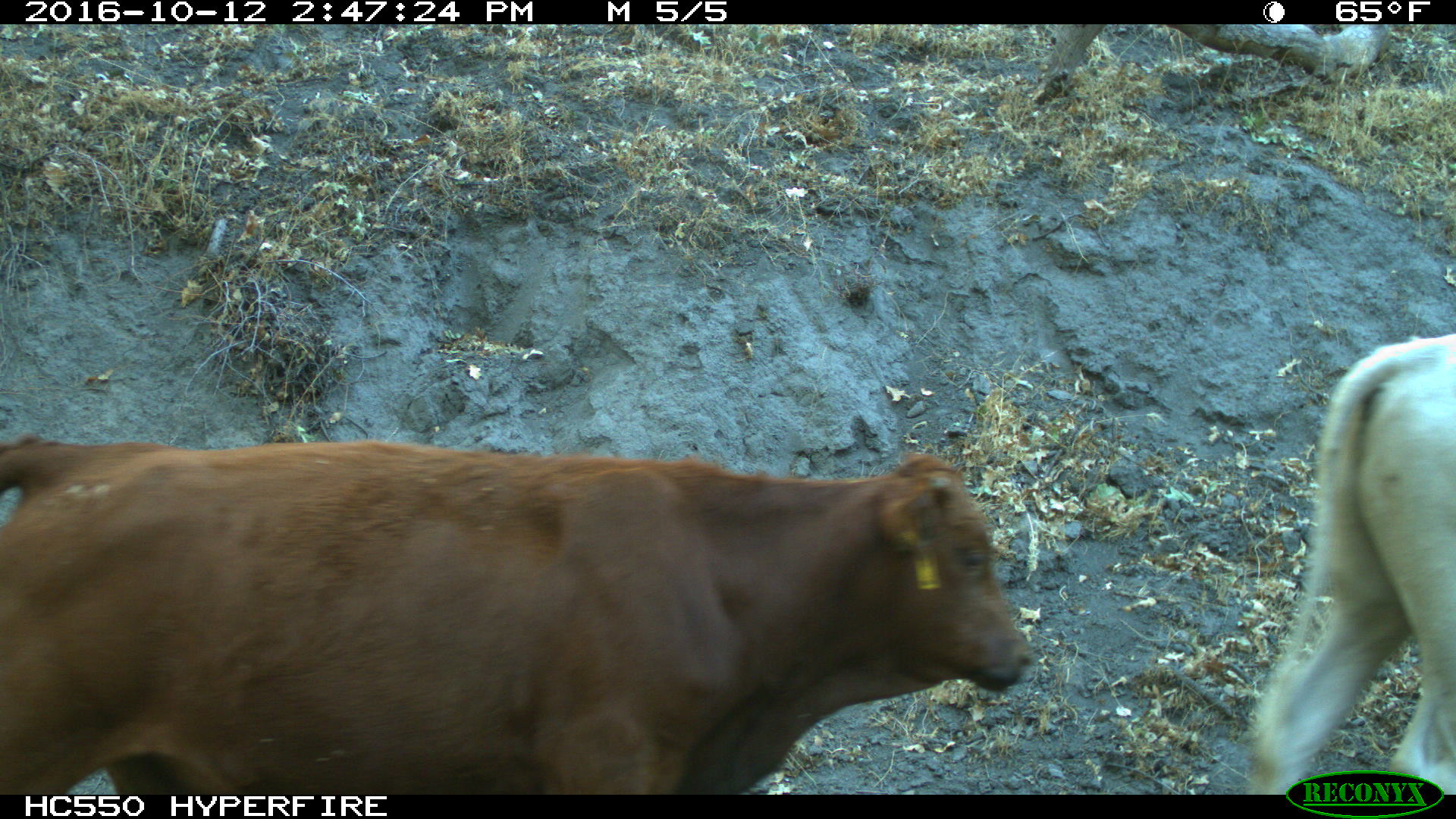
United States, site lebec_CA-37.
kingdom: Animalia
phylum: Chordata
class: Mammalia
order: Artiodactyla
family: Bovidae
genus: Bos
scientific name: Bos taurus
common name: domestic cow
Bos taurus (domestic cow).